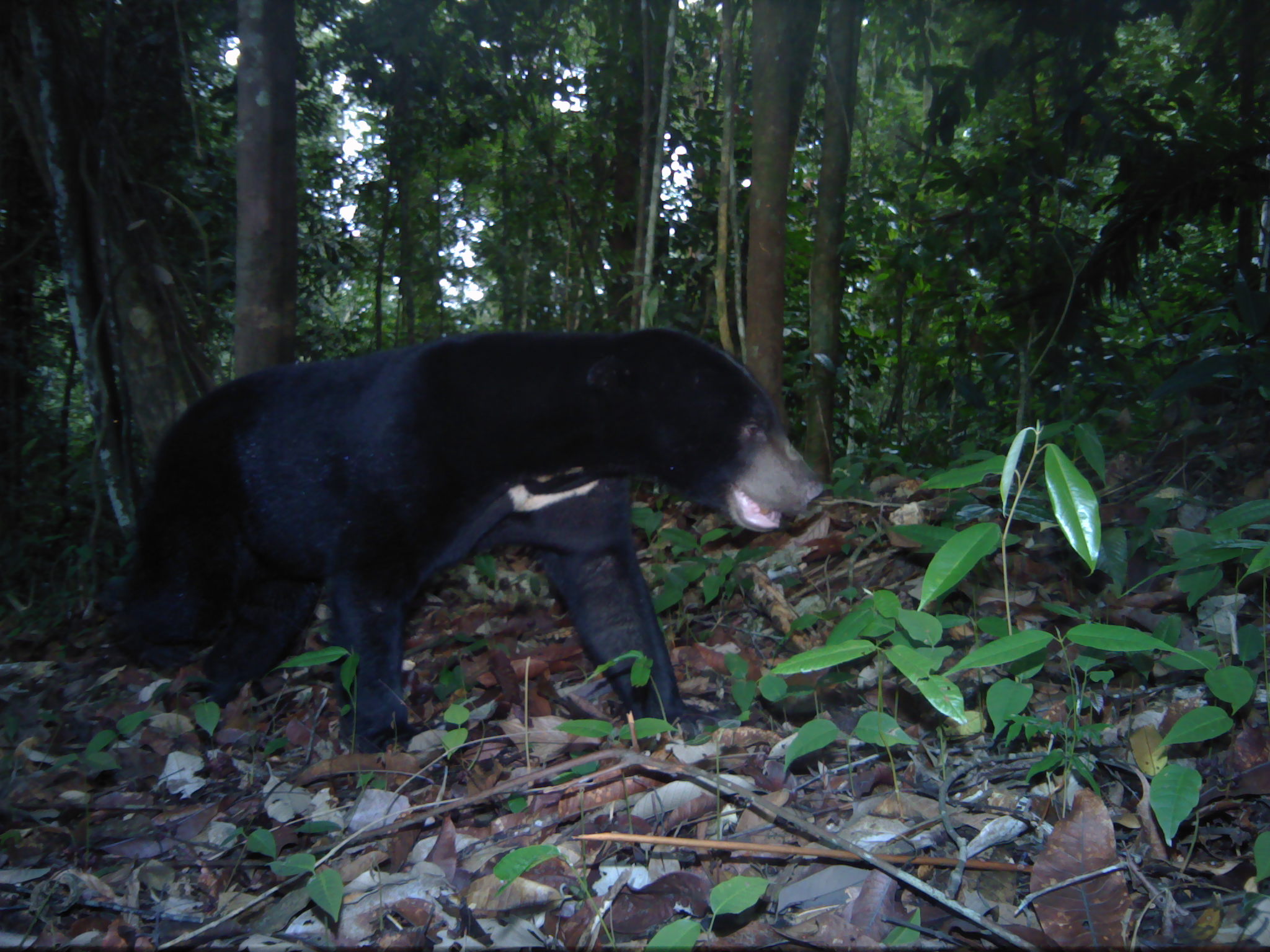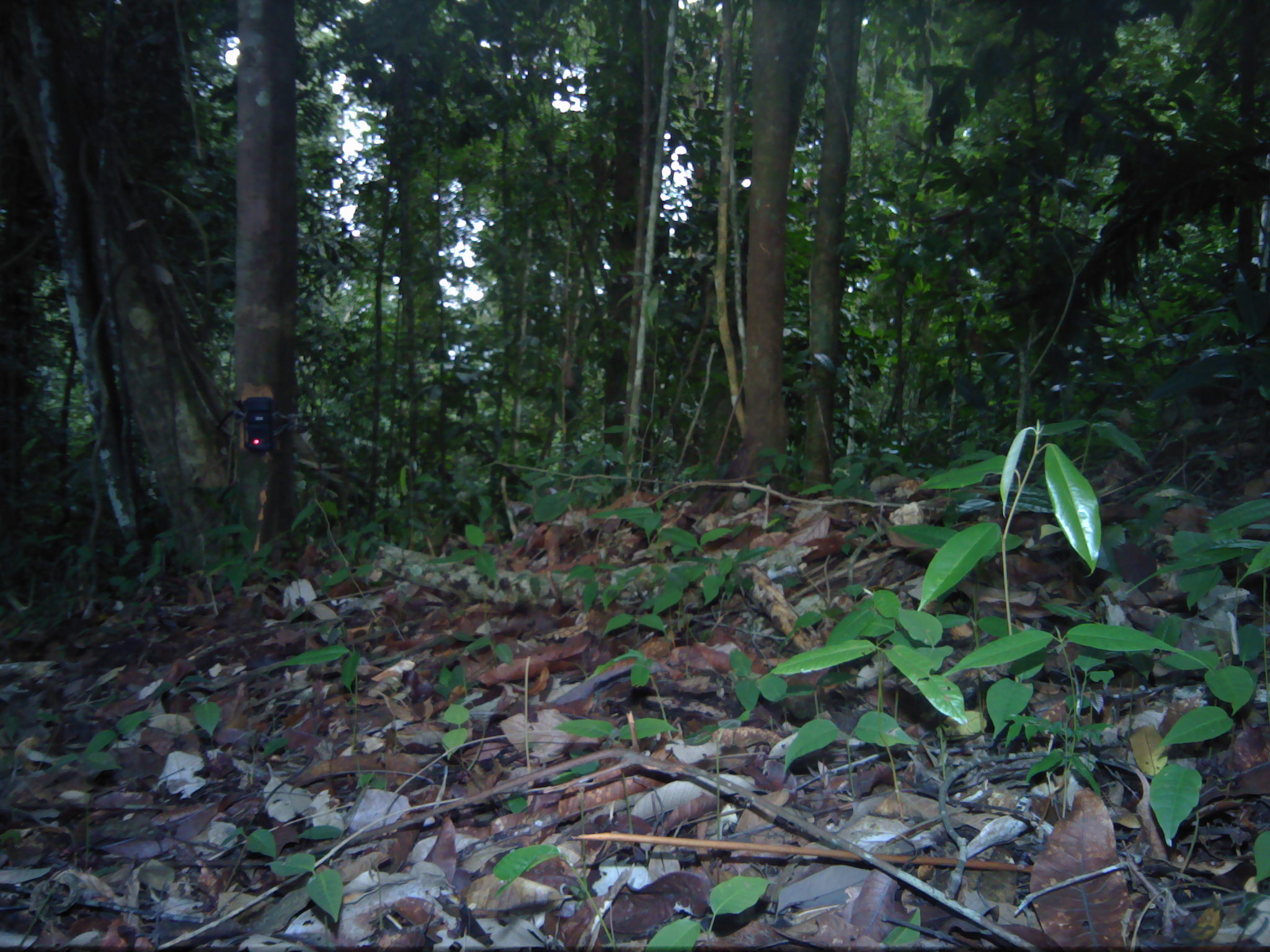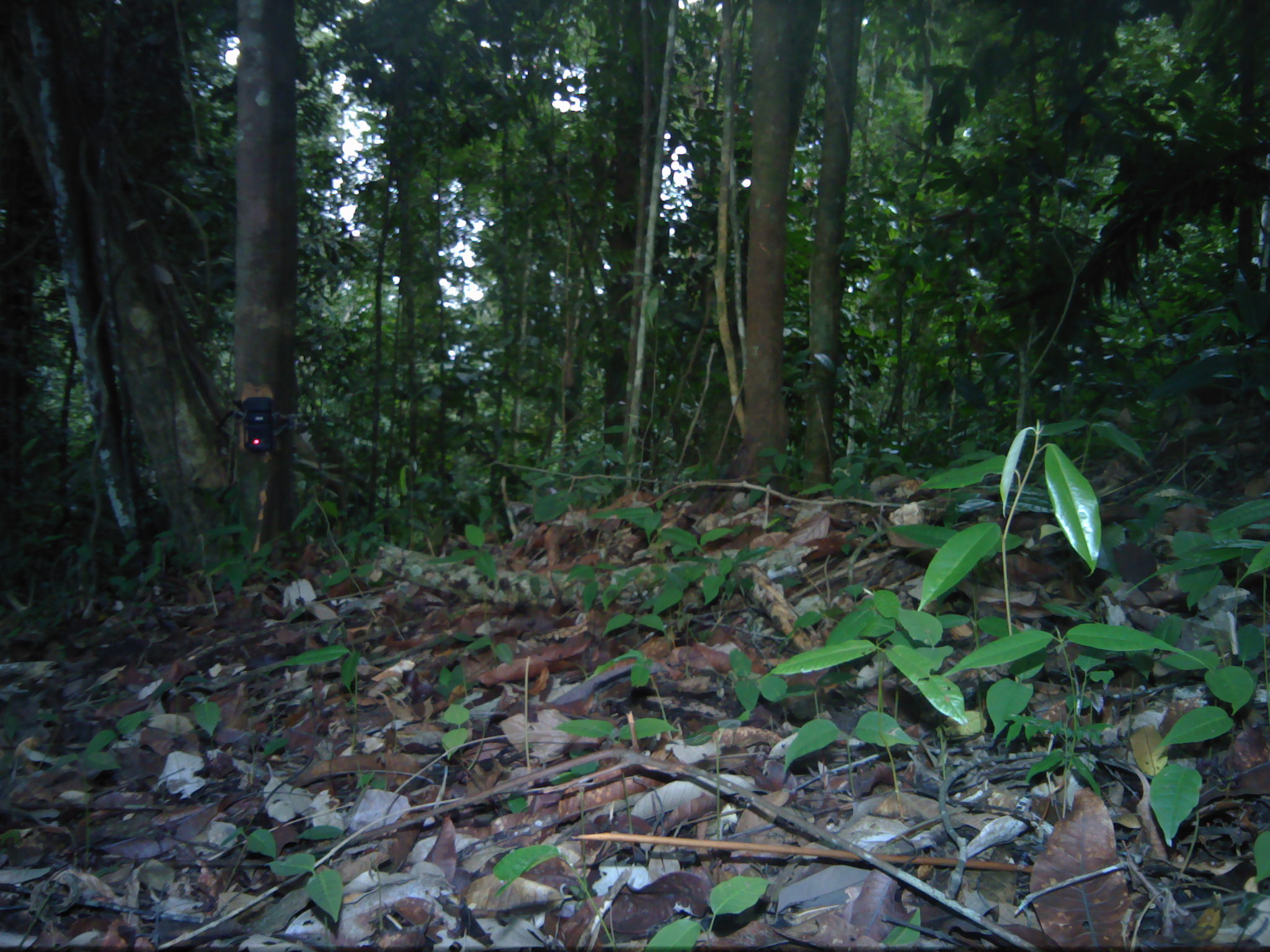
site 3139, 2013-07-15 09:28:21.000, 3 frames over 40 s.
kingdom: Animalia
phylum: Chordata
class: Mammalia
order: Carnivora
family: Ursidae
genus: Helarctos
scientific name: Helarctos malayanus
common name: sun bear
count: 1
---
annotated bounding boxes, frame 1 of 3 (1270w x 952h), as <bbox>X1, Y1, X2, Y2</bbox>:
helarctos malayanus: <bbox>97, 319, 827, 751</bbox>